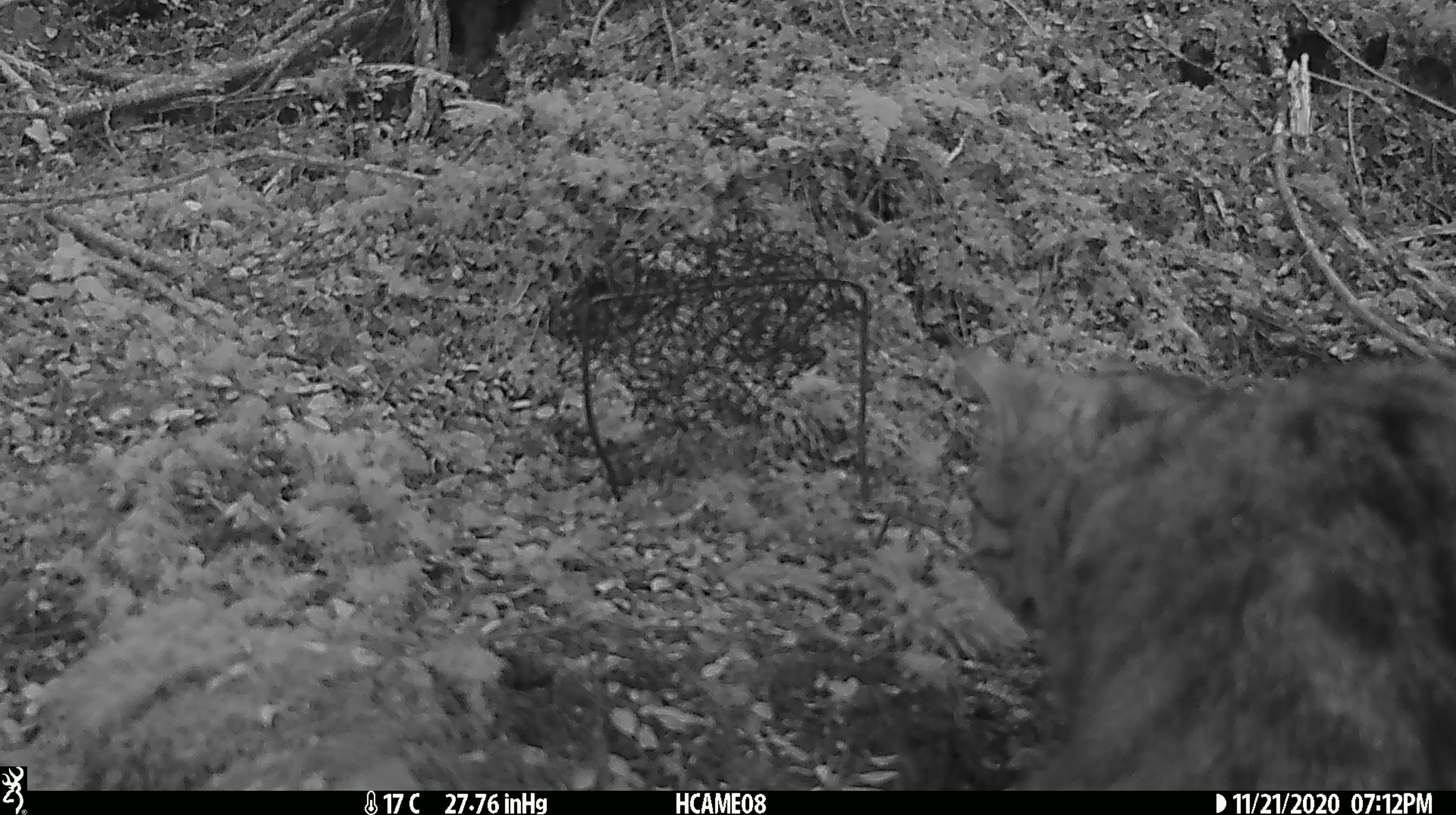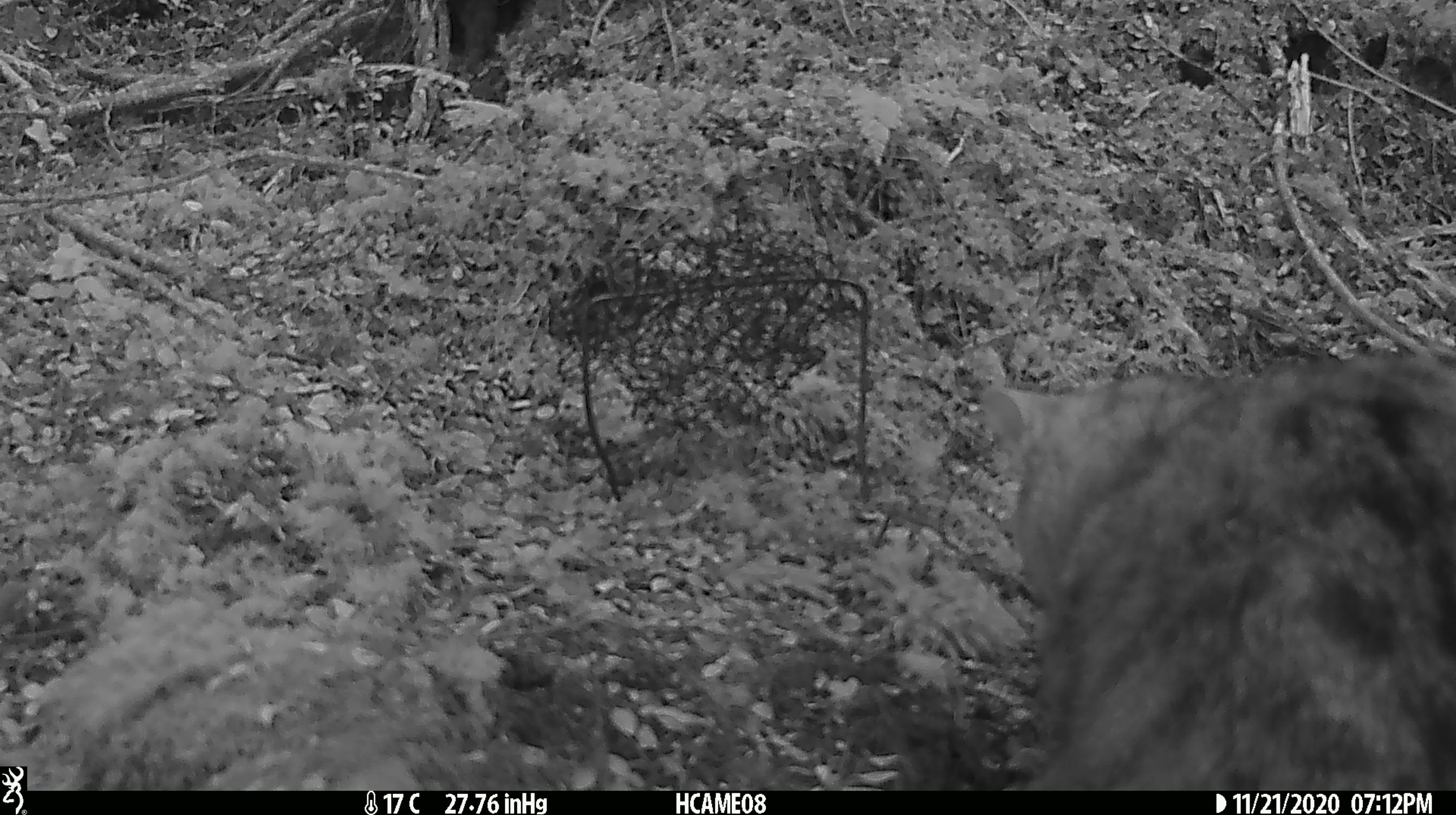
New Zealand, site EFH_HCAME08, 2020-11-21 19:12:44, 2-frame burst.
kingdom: Animalia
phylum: Chordata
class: Mammalia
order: Carnivora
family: Felidae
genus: Felis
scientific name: Felis catus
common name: domestic cat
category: cat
Cat (domestic cat) (Felis catus).